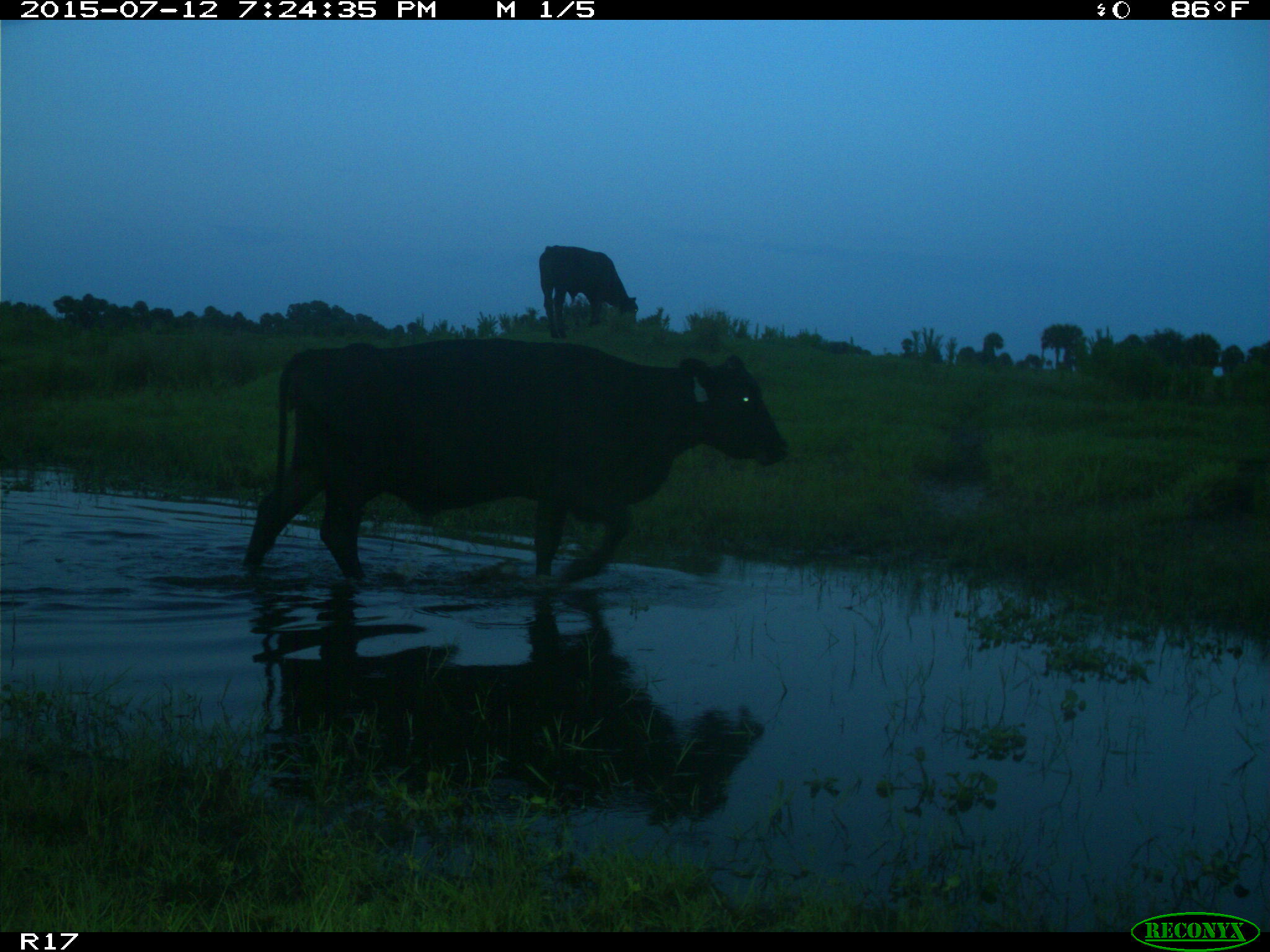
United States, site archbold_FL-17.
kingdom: Animalia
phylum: Chordata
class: Mammalia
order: Artiodactyla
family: Bovidae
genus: Bos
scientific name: Bos taurus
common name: domestic cow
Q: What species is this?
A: Bos taurus (domestic cow).